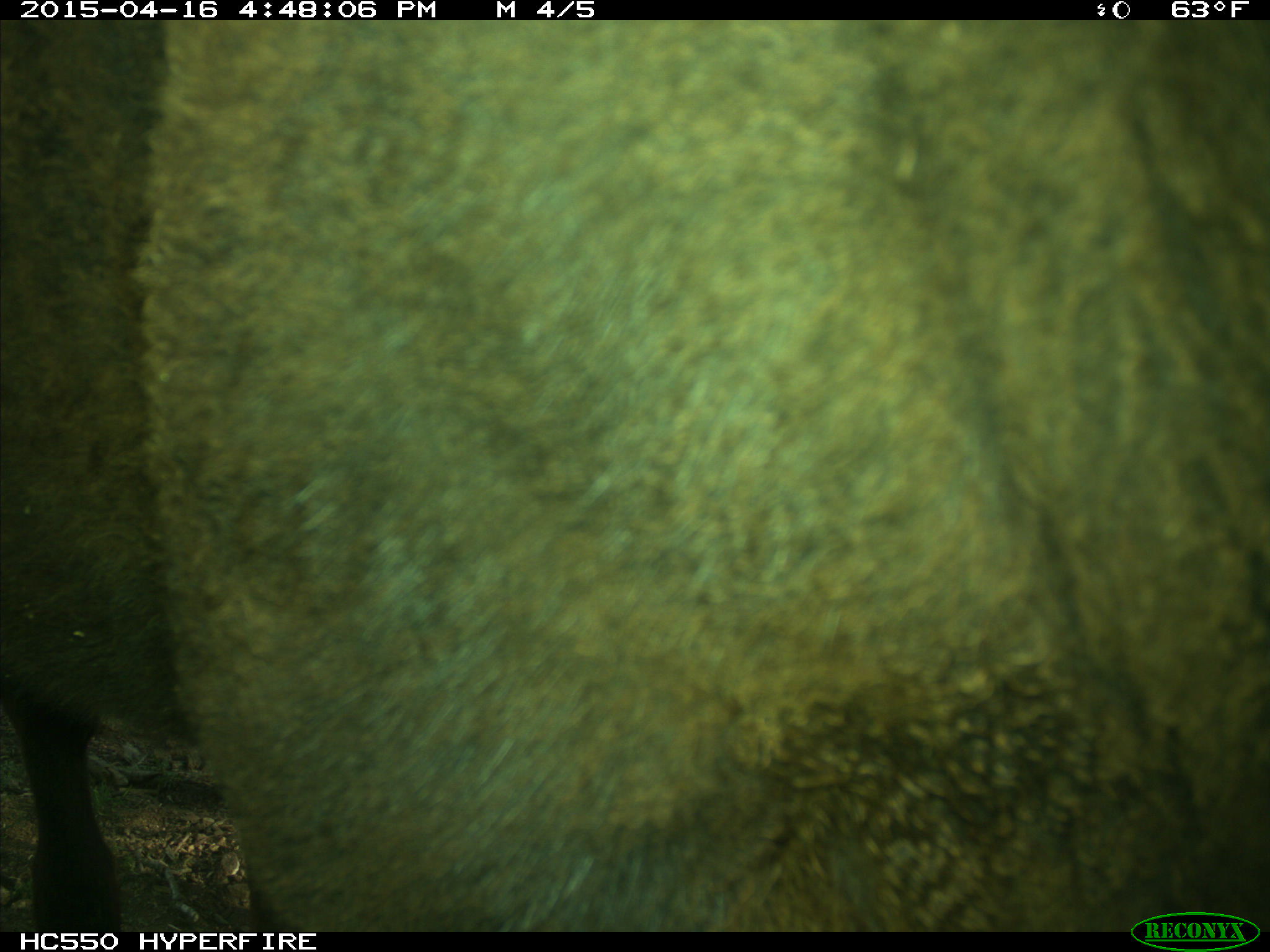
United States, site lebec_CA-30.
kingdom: Animalia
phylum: Chordata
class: Mammalia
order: Artiodactyla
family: Bovidae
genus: Bos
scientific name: Bos taurus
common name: domestic cow